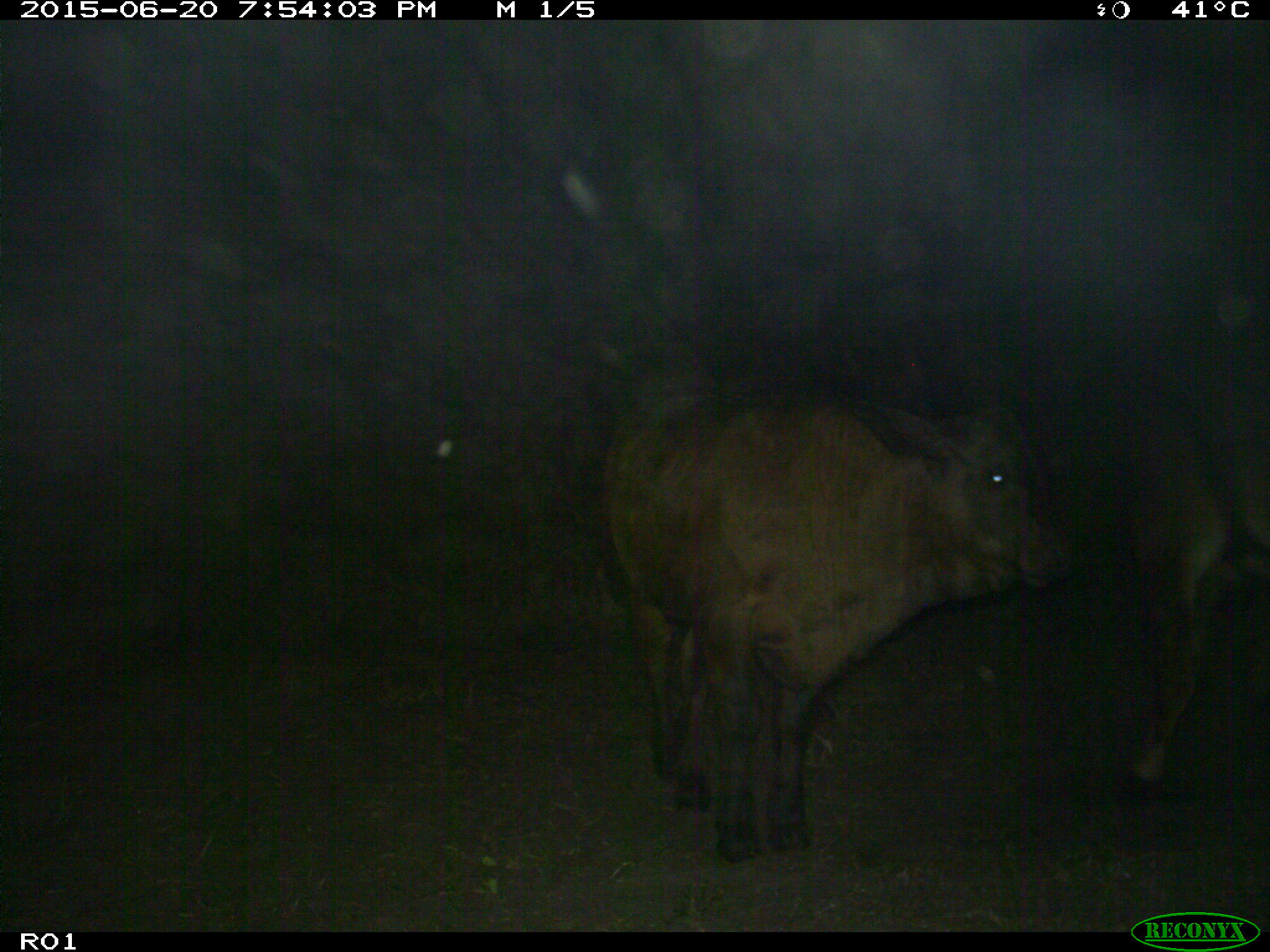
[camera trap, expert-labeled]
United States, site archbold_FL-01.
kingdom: Animalia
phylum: Chordata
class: Mammalia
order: Artiodactyla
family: Bovidae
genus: Bos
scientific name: Bos taurus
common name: domestic cow